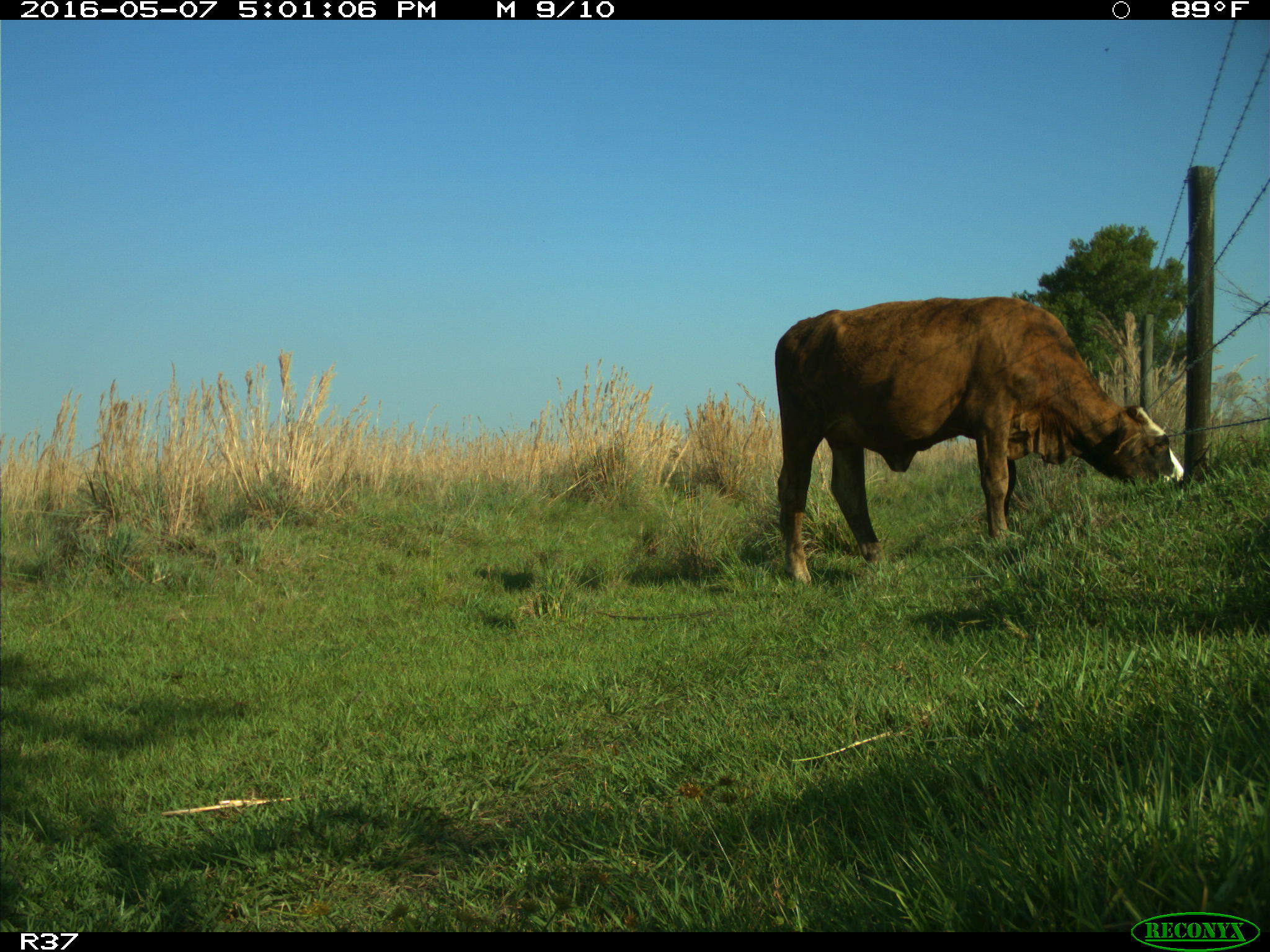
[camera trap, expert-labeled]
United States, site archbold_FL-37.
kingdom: Animalia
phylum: Chordata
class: Mammalia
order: Artiodactyla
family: Bovidae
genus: Bos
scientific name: Bos taurus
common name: domestic cow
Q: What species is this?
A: Bos taurus (domestic cow).